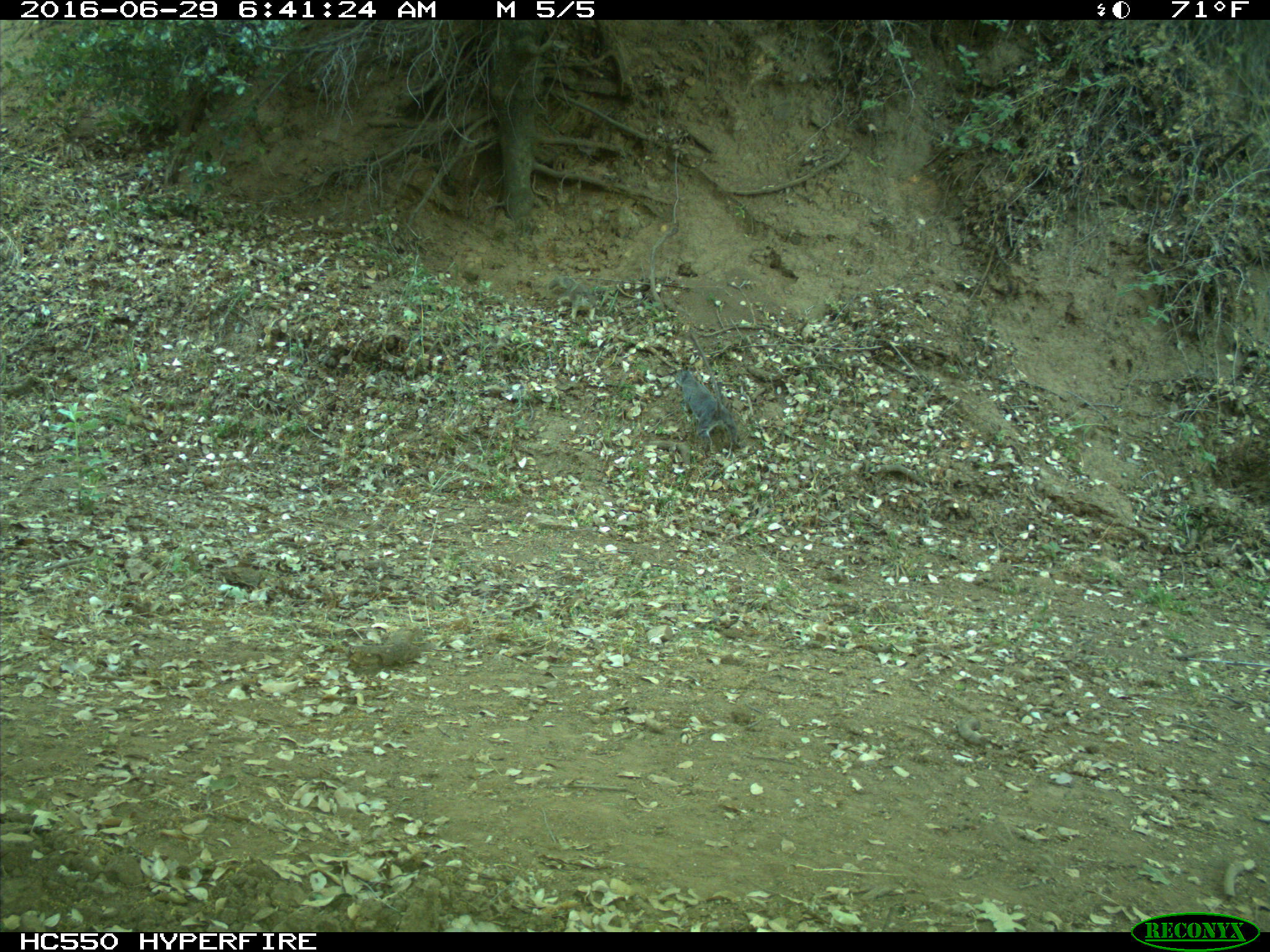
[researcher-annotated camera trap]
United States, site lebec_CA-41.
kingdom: Animalia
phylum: Chordata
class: Mammalia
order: Rodentia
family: Sciuridae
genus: Sciurus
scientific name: Sciurus carolinensis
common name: eastern gray squirrel